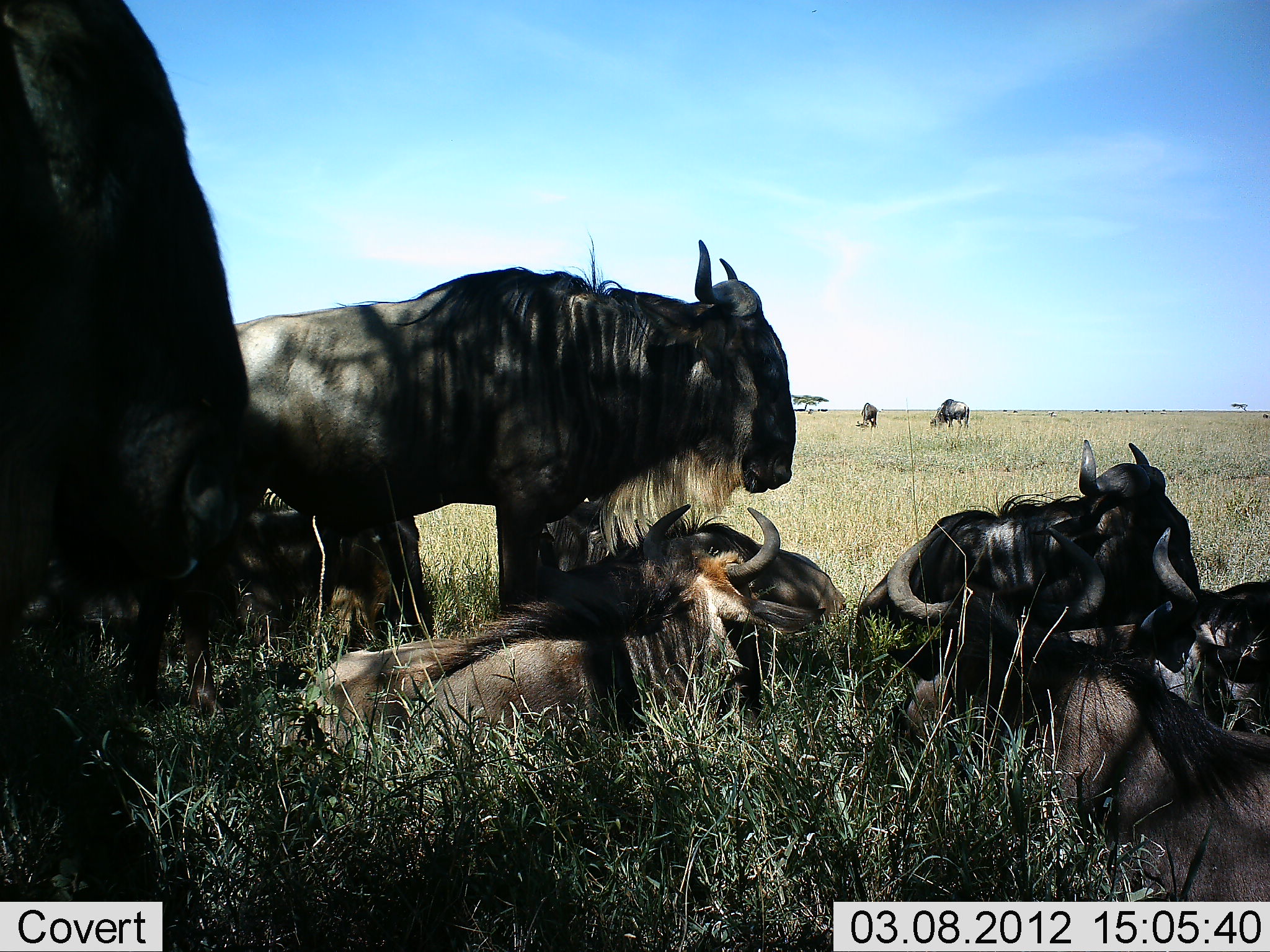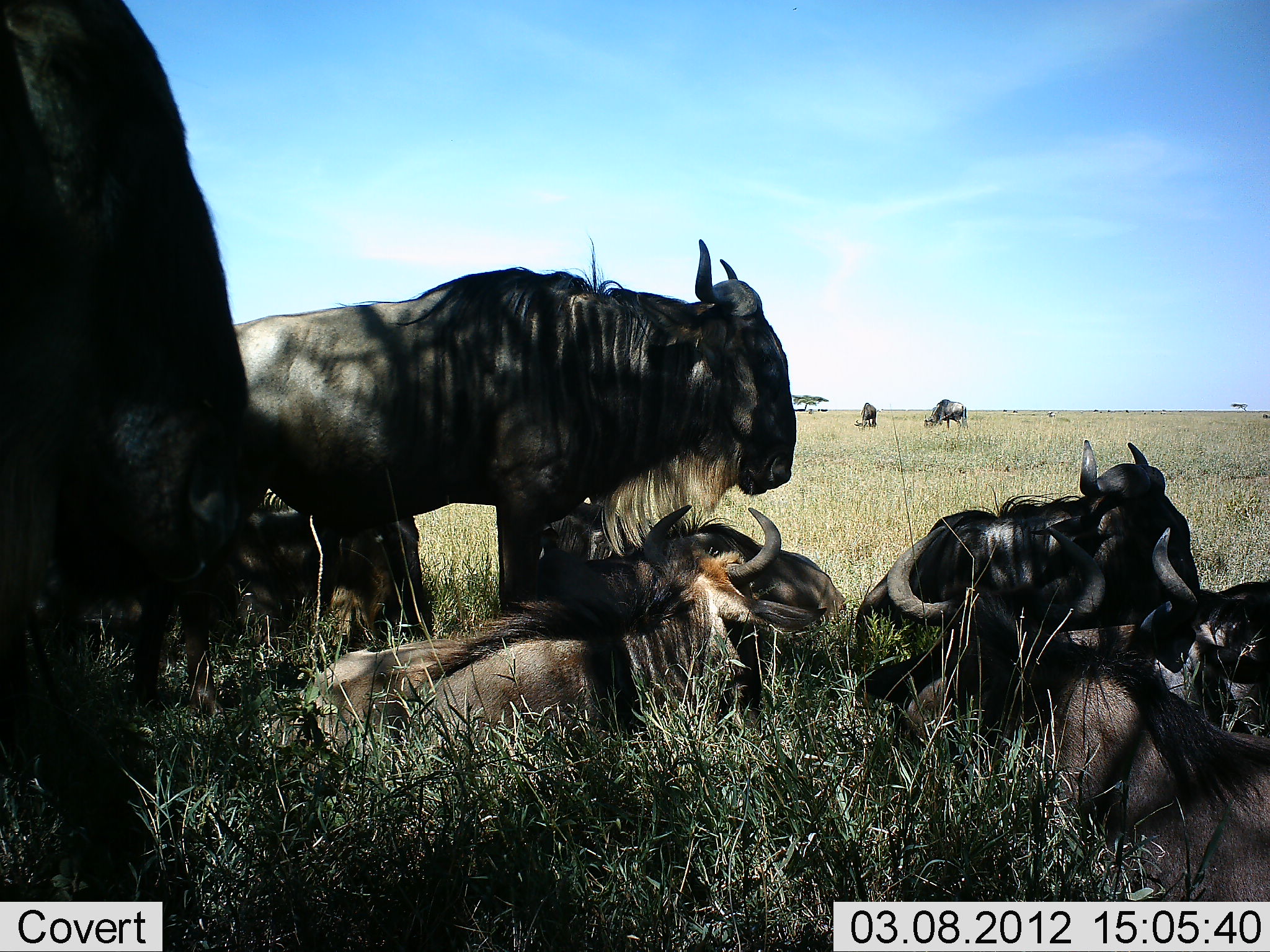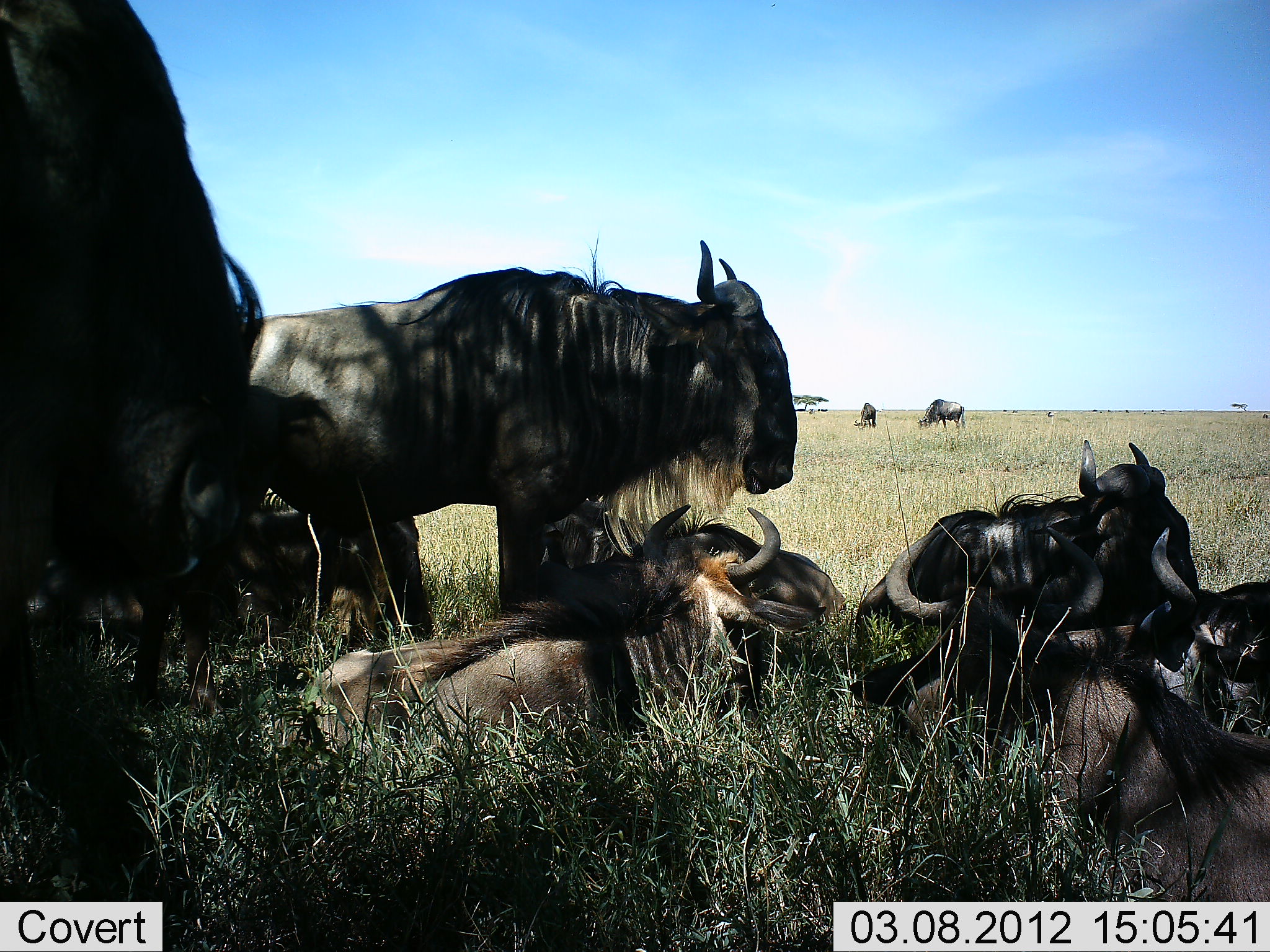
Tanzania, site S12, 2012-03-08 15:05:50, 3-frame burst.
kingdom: Animalia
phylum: Chordata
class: Mammalia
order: Artiodactyla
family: Bovidae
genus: Connochaetes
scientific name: Connochaetes taurinus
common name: blue wildebeest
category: wildebeest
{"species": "wildebeest (blue wildebeest) (Connochaetes taurinus)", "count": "9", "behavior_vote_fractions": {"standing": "82%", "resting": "100%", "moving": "5%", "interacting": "5%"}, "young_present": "0%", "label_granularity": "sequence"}